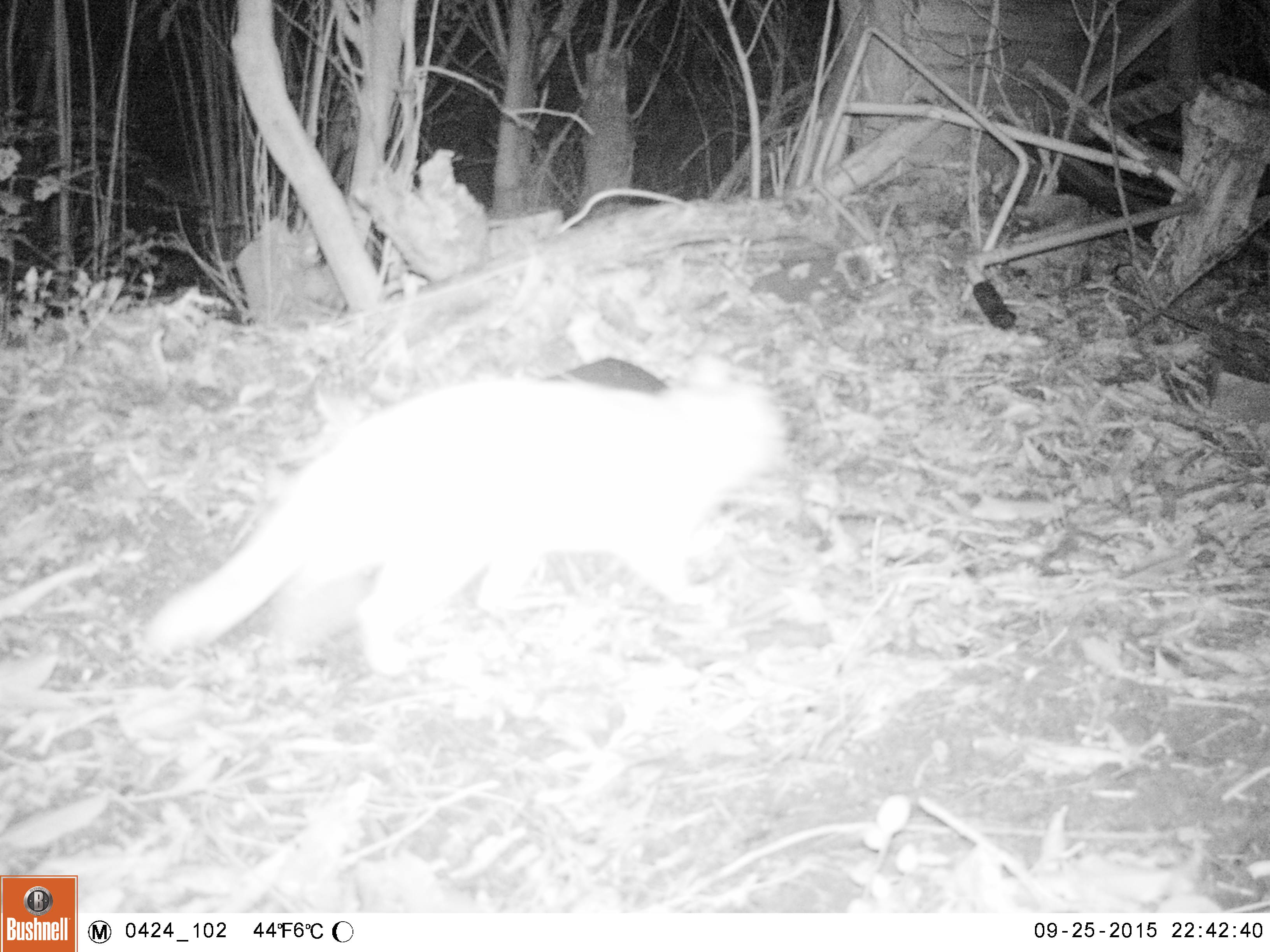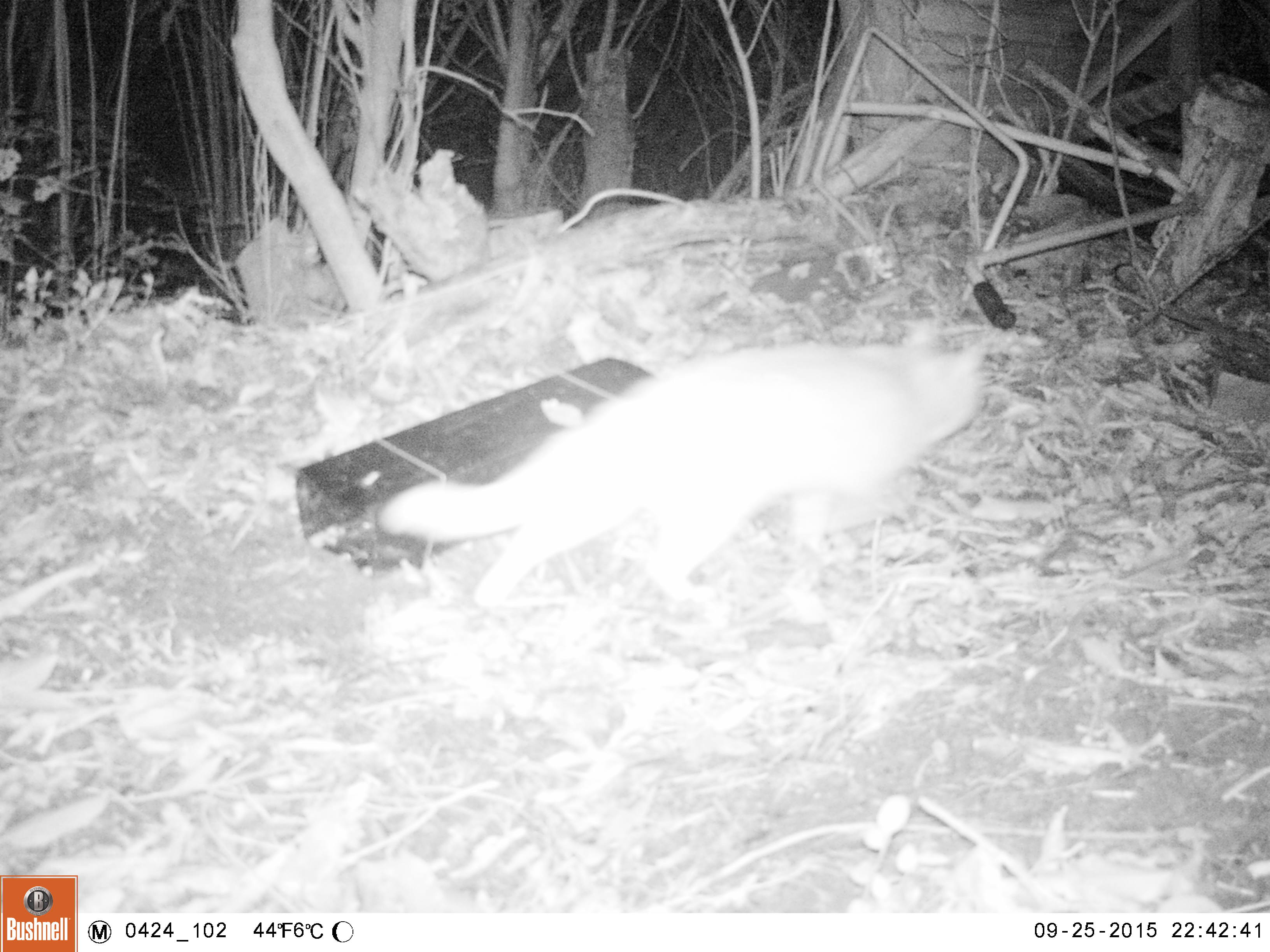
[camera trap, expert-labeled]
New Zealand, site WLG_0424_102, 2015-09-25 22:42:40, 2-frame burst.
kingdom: Animalia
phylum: Chordata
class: Mammalia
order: Carnivora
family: Felidae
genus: Felis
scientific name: Felis catus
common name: domestic cat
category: cat